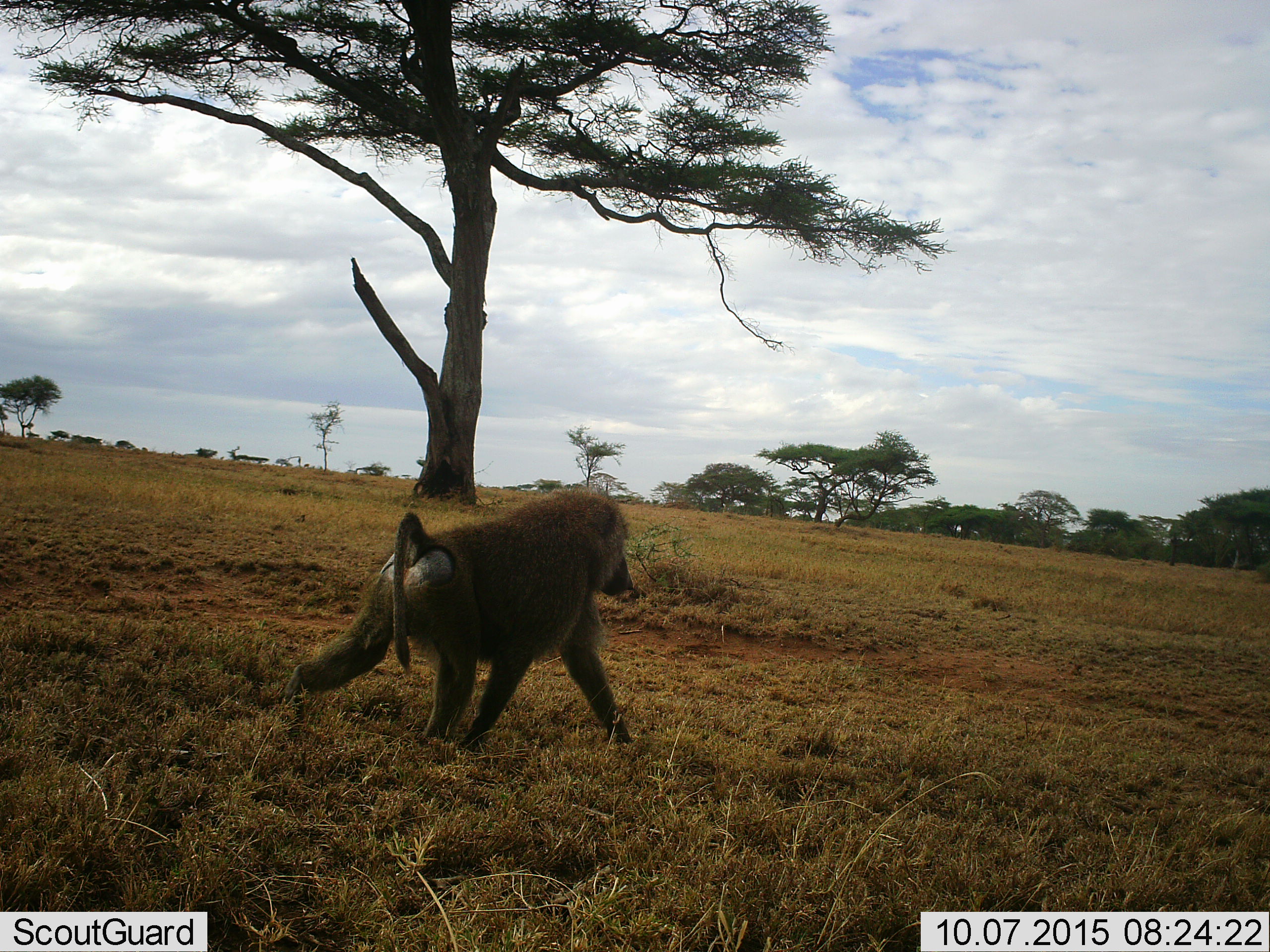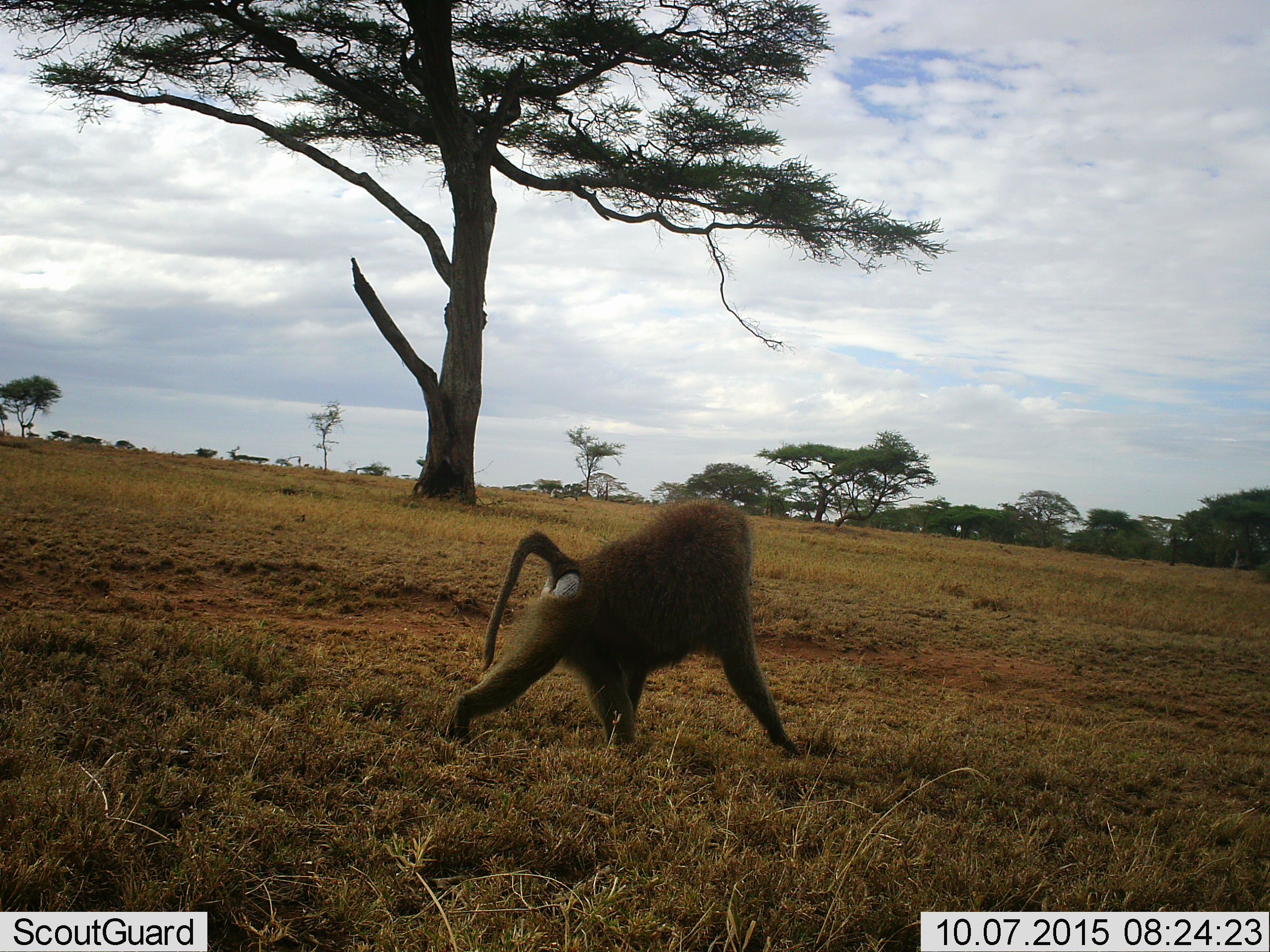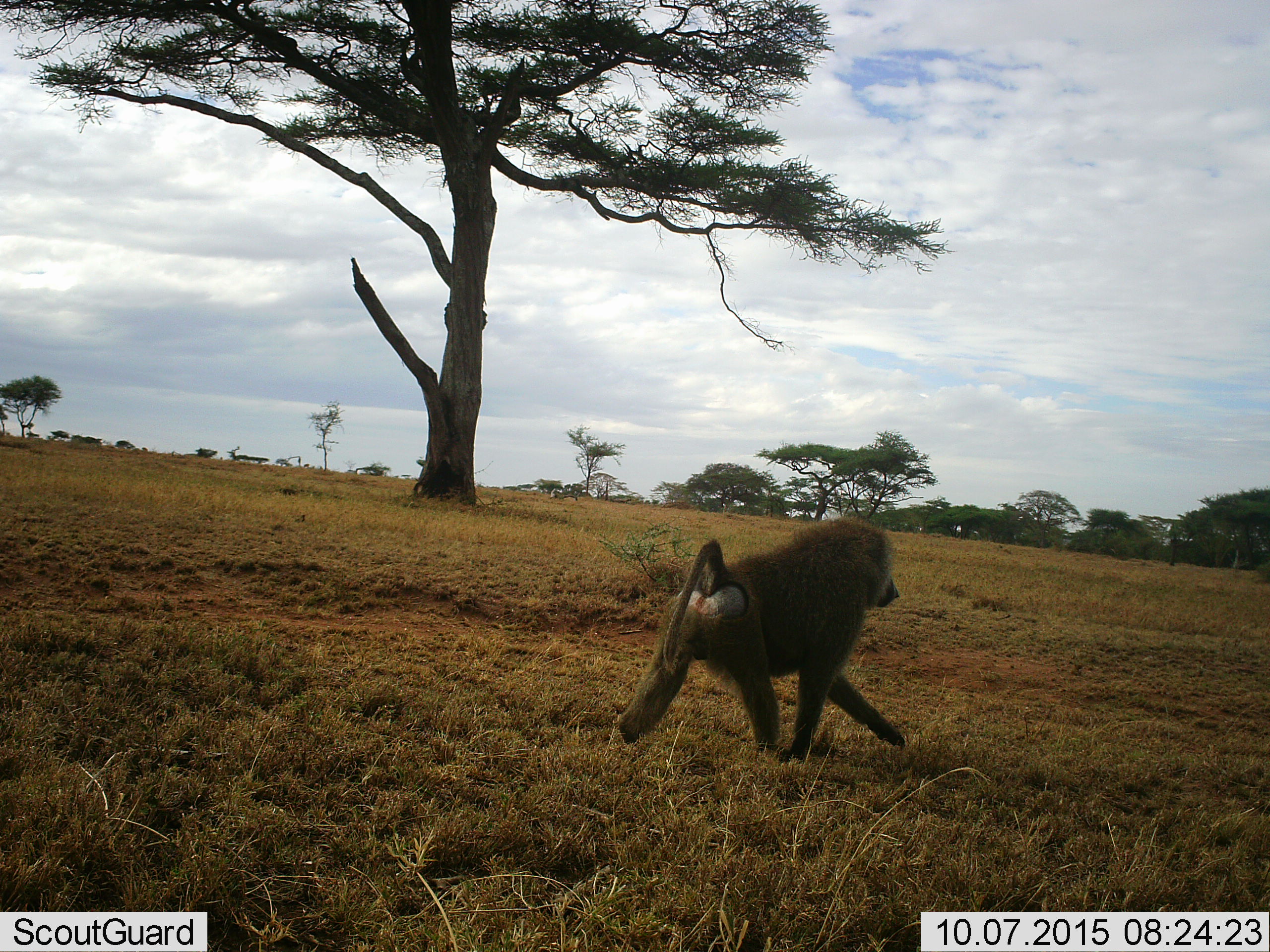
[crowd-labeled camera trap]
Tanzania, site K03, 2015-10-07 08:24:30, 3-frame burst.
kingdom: Animalia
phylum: Chordata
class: Mammalia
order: Primates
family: Cercopithecidae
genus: Papio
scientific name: Papio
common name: baboon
Baboon (Papio), count 1. Behavior (volunteer vote fractions): standing 0%, resting 0%, moving 100%, interacting 0%. Young present (vote fraction): 0%. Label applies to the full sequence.